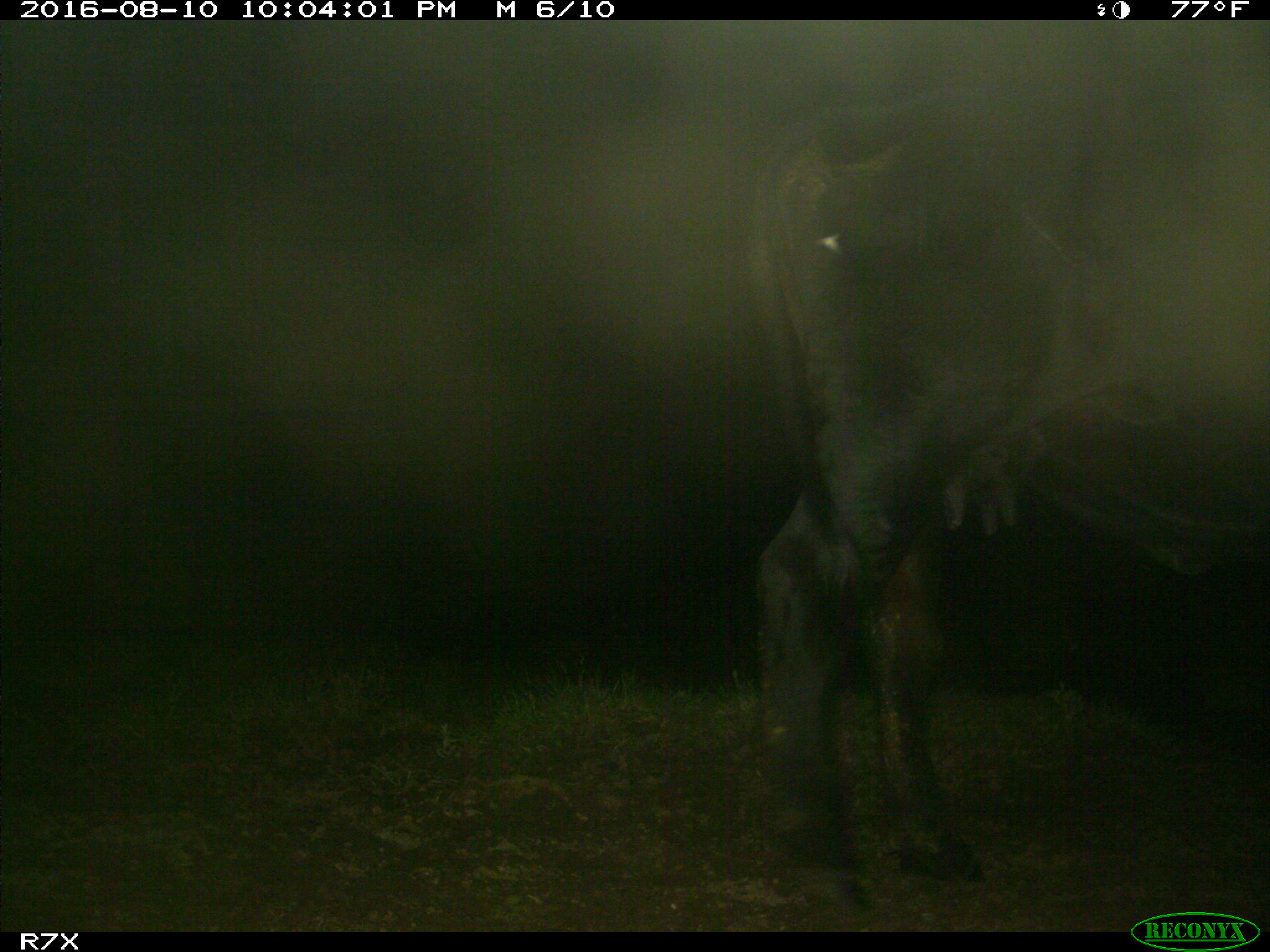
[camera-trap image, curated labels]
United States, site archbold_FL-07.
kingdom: Animalia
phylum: Chordata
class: Mammalia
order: Artiodactyla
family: Bovidae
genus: Bos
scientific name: Bos taurus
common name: domestic cow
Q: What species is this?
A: Bos taurus (domestic cow).